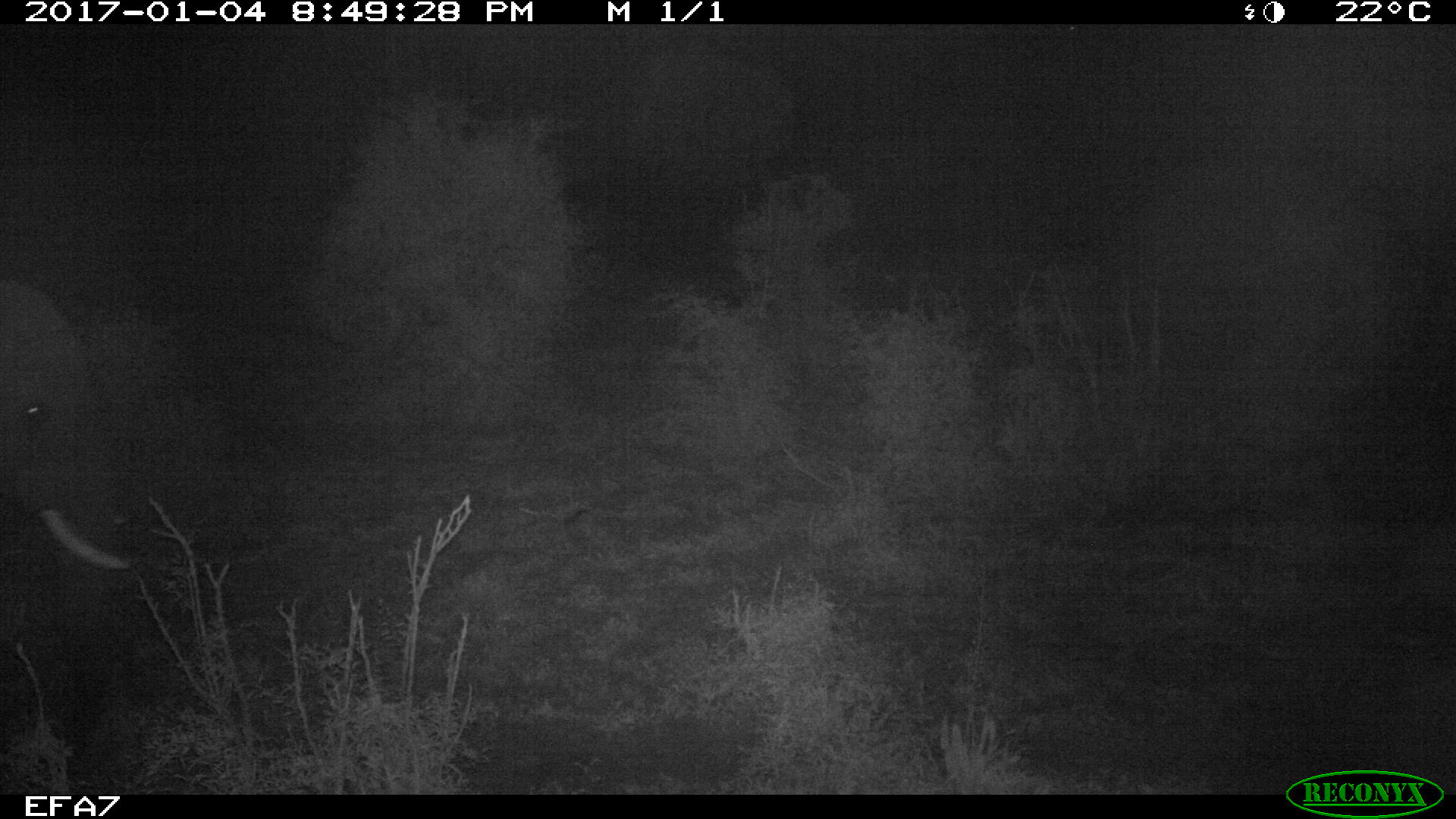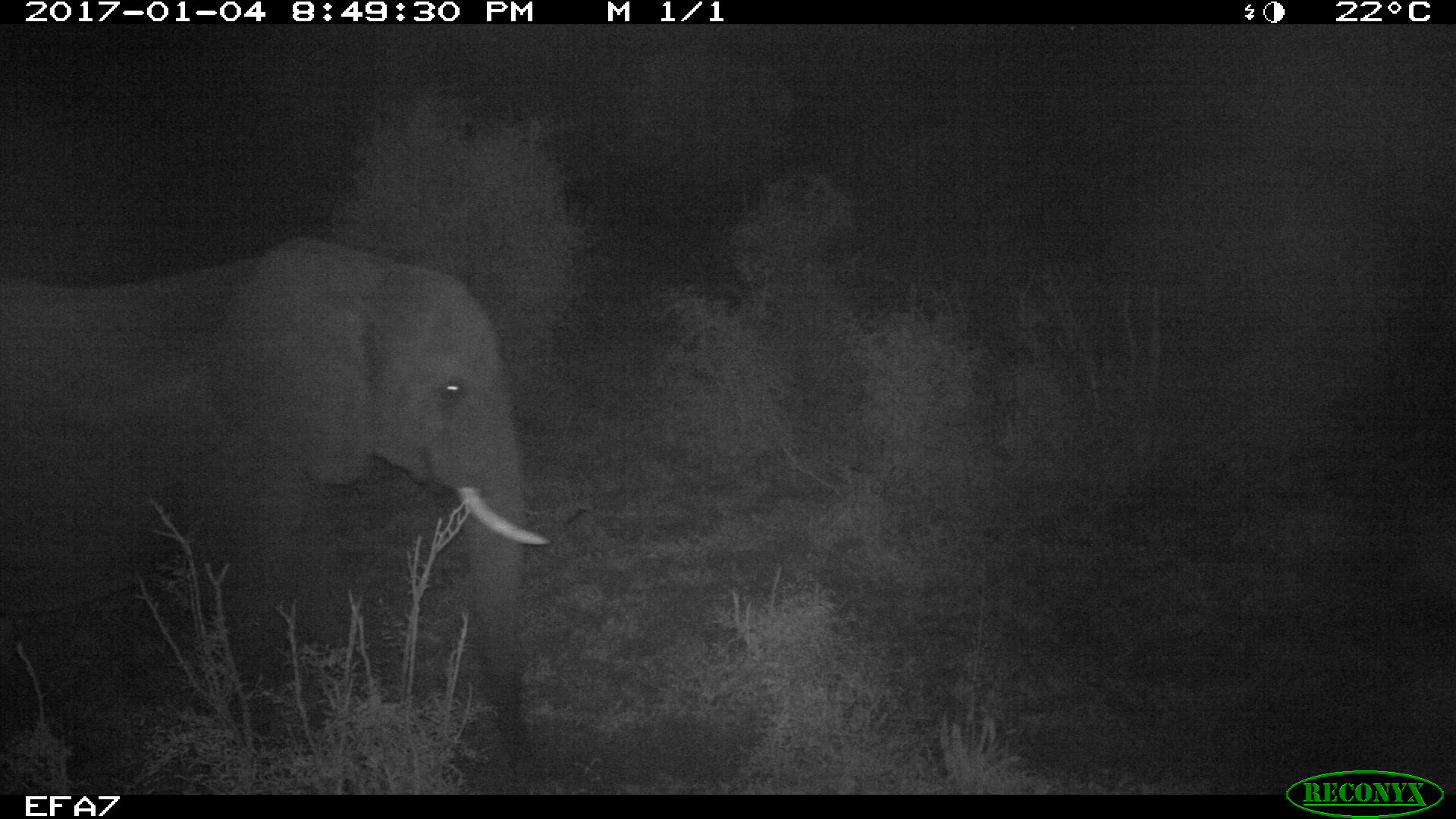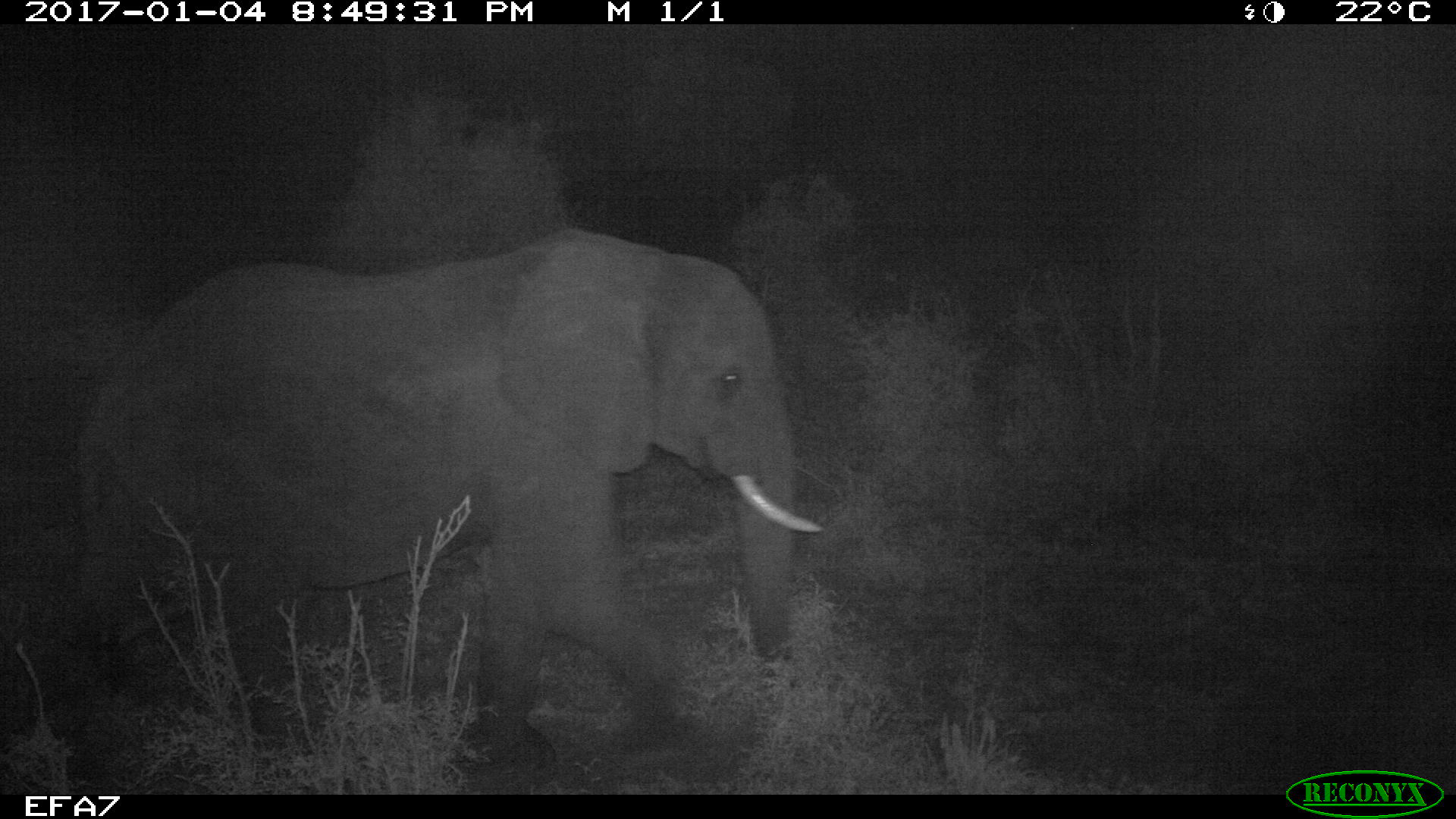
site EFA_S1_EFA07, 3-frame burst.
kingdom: Animalia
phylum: Chordata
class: Mammalia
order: Proboscidea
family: Elephantidae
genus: Loxodonta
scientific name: Loxodonta africana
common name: african bush elephant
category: elephant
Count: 1.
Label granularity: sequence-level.